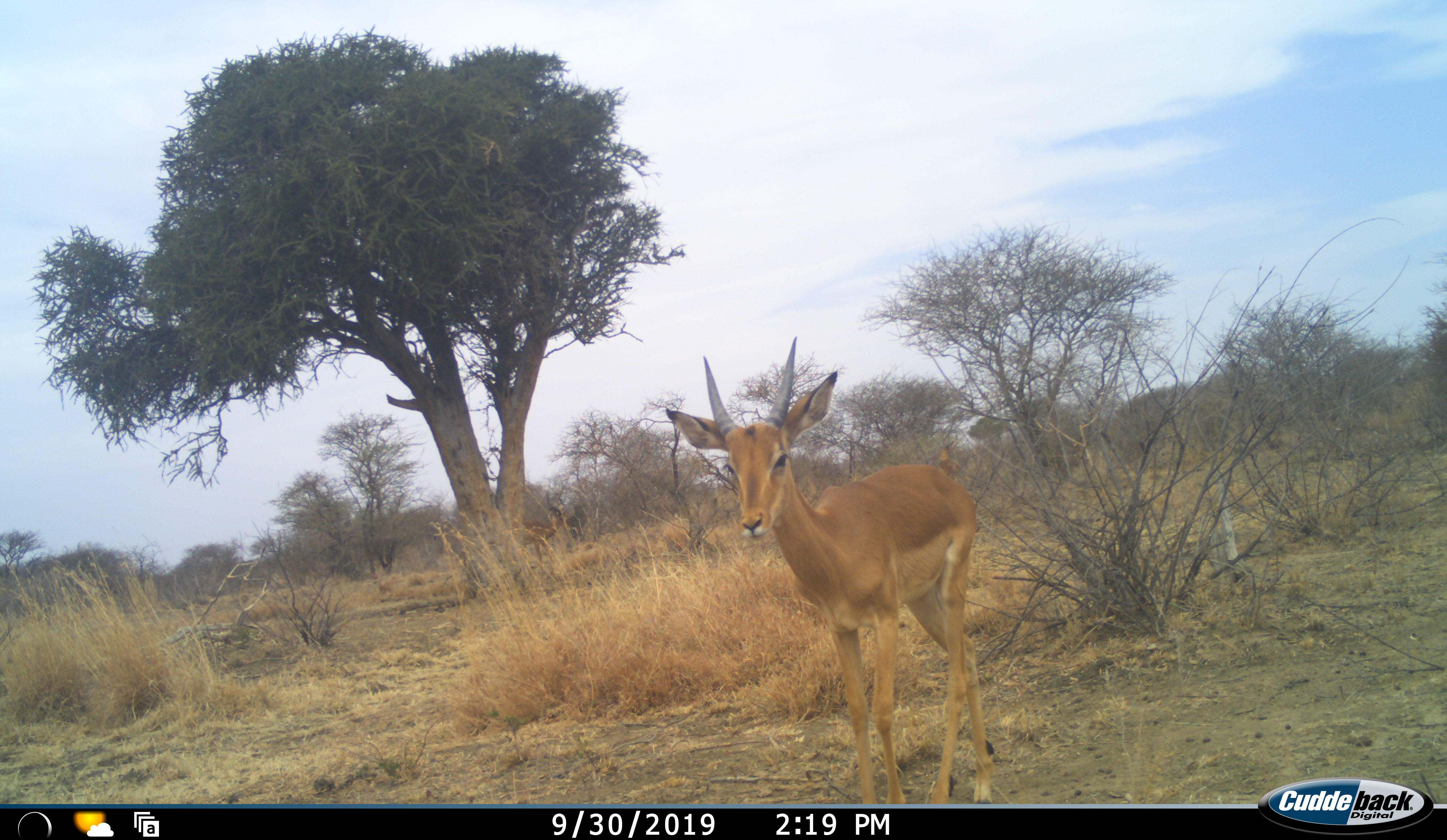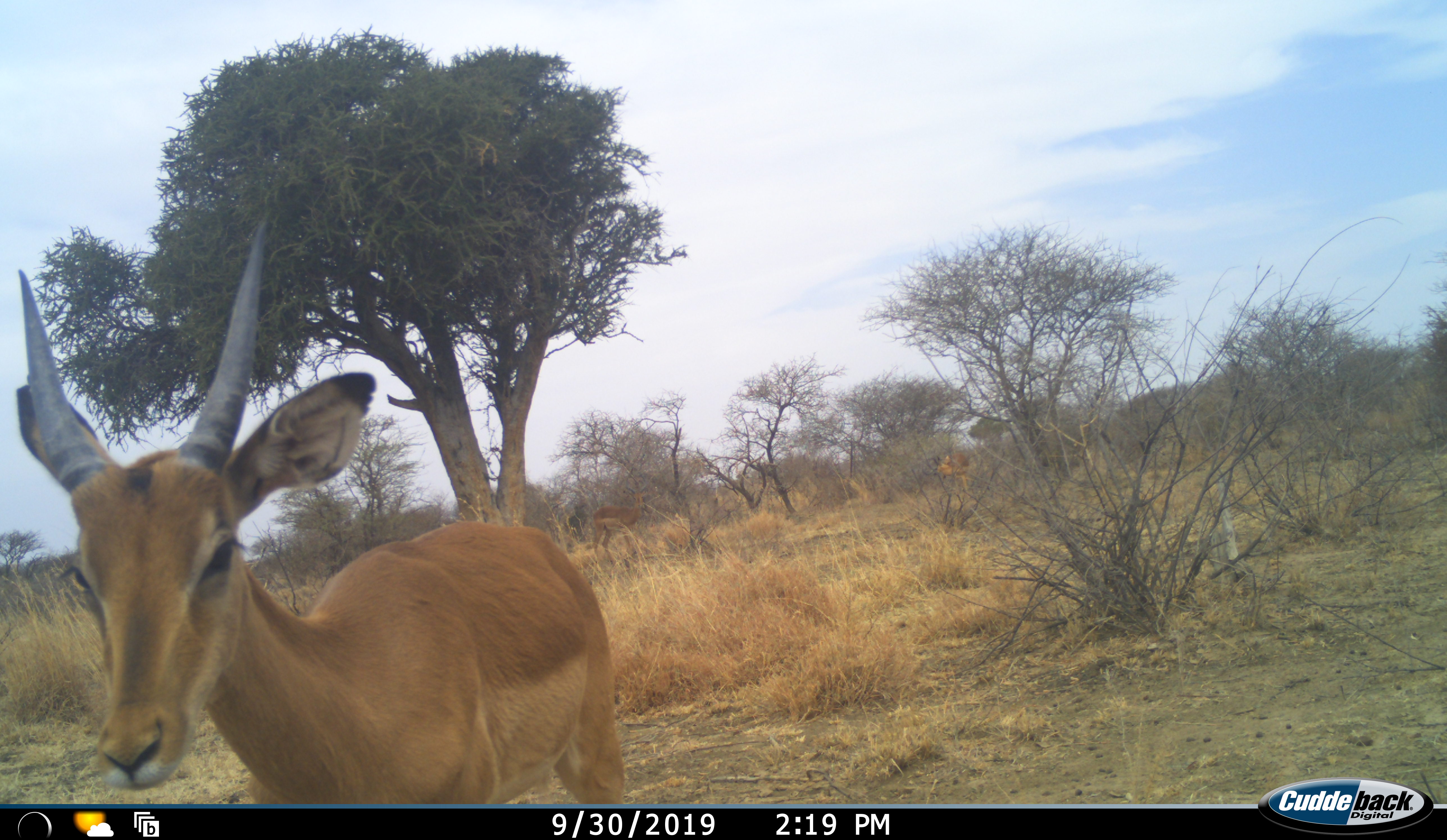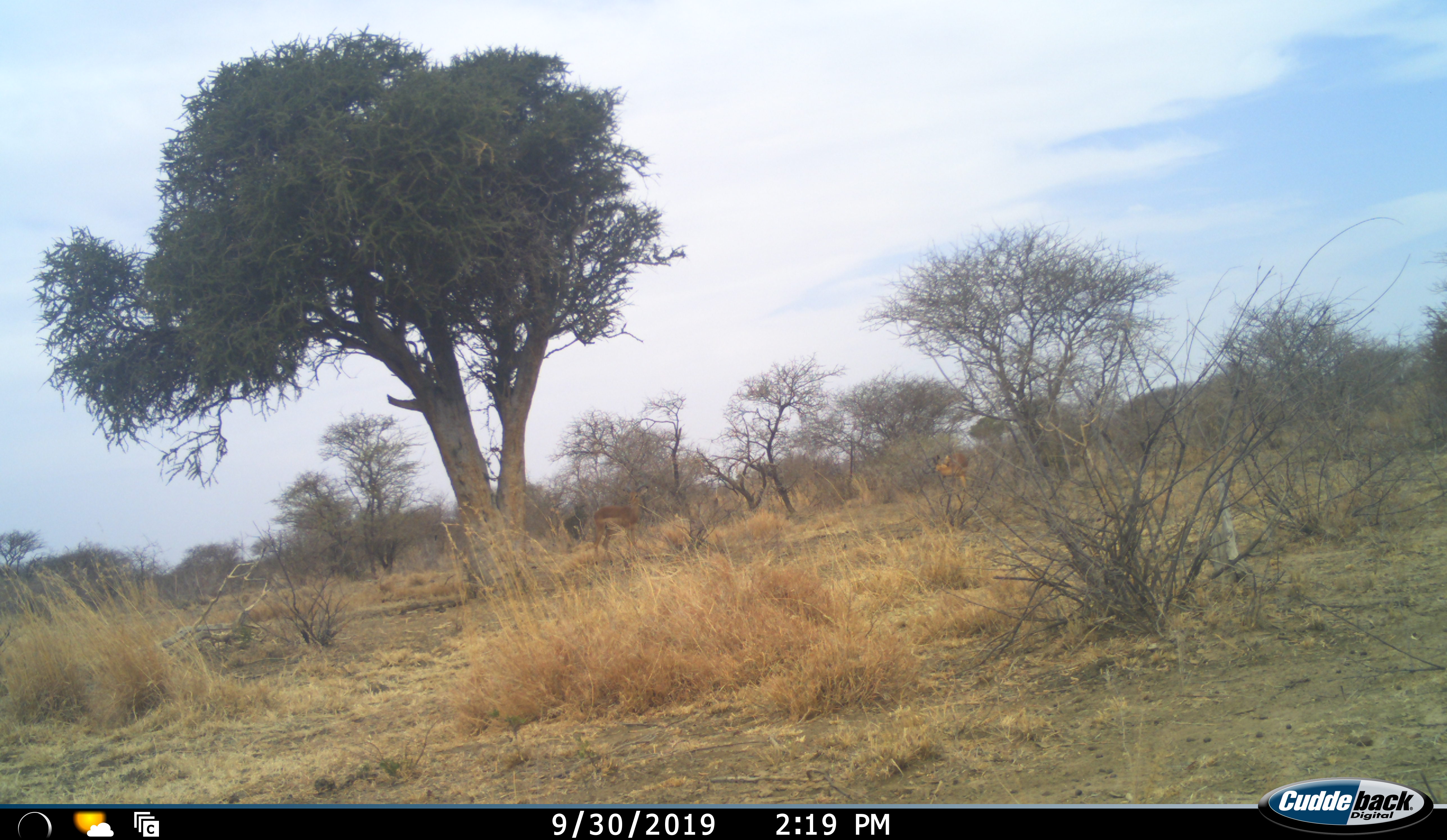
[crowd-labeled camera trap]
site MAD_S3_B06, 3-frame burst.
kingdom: Animalia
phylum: Chordata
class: Mammalia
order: Artiodactyla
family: Bovidae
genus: Aepyceros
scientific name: Aepyceros melampus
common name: impala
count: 1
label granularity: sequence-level